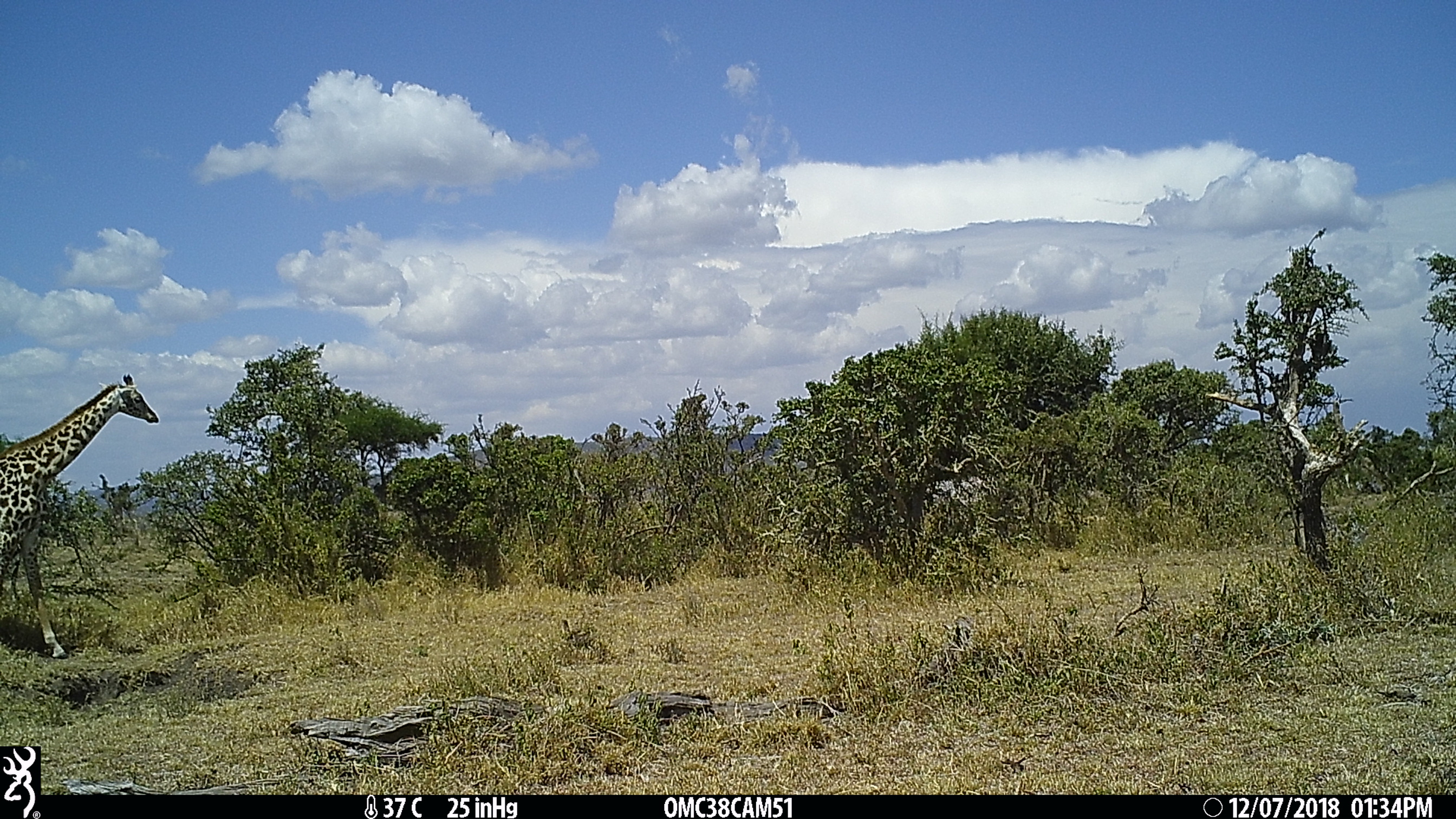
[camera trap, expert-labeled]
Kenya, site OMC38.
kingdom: Animalia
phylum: Chordata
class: Mammalia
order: Artiodactyla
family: Giraffidae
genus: Giraffa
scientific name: Giraffa camelopardalis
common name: northern giraffe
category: giraffe